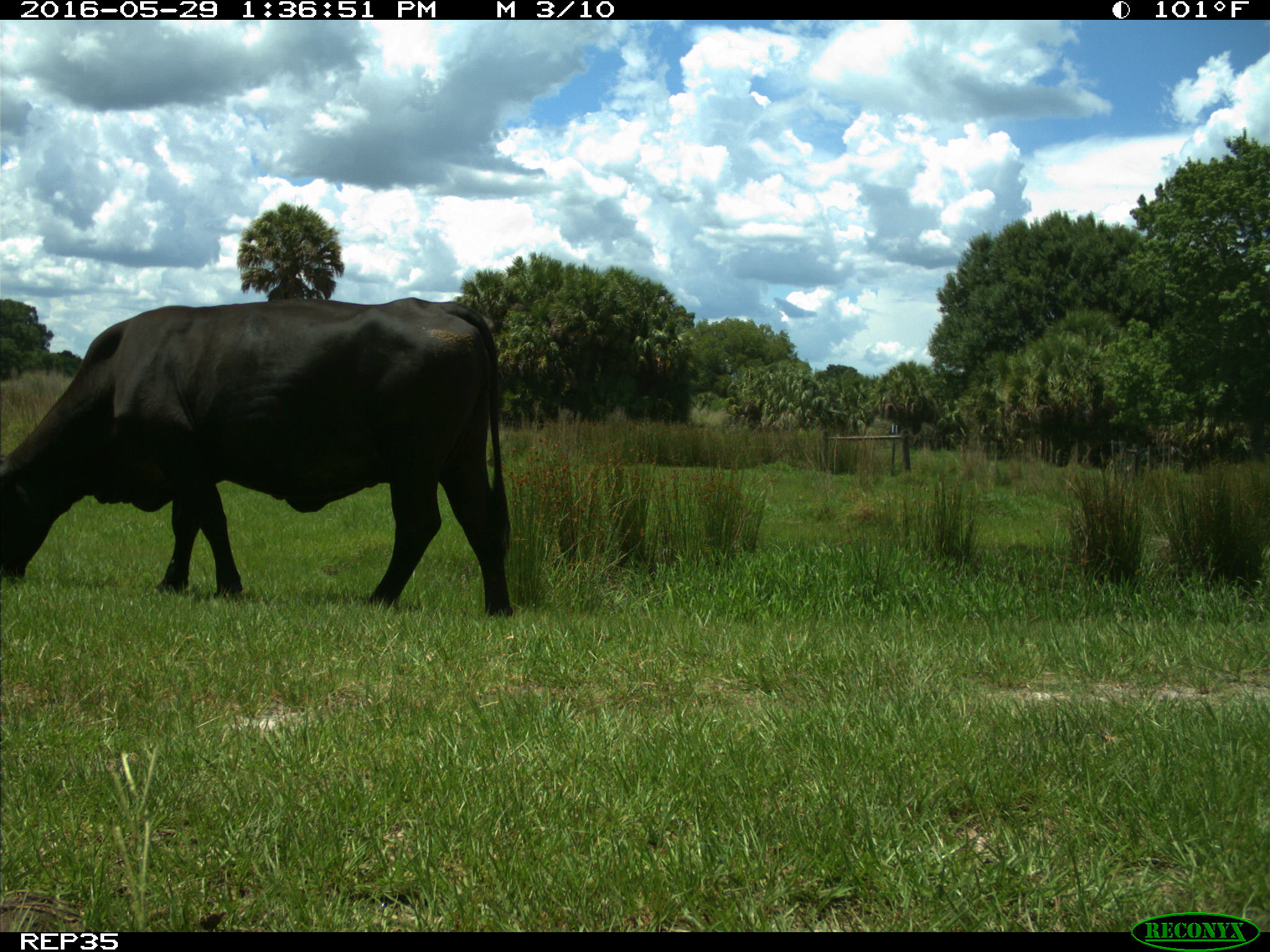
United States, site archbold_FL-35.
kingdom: Animalia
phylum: Chordata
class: Mammalia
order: Artiodactyla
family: Bovidae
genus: Bos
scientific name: Bos taurus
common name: domestic cow